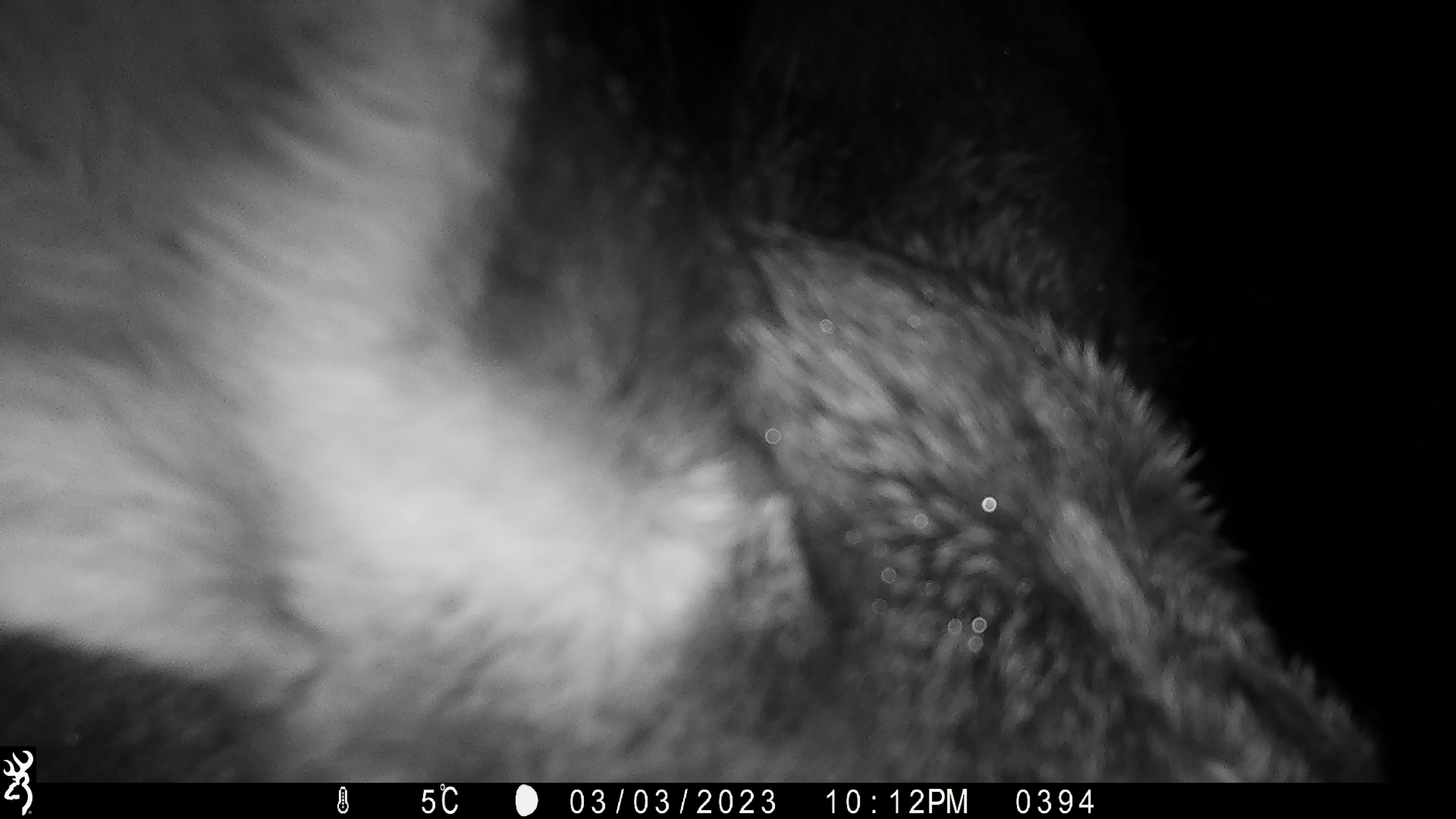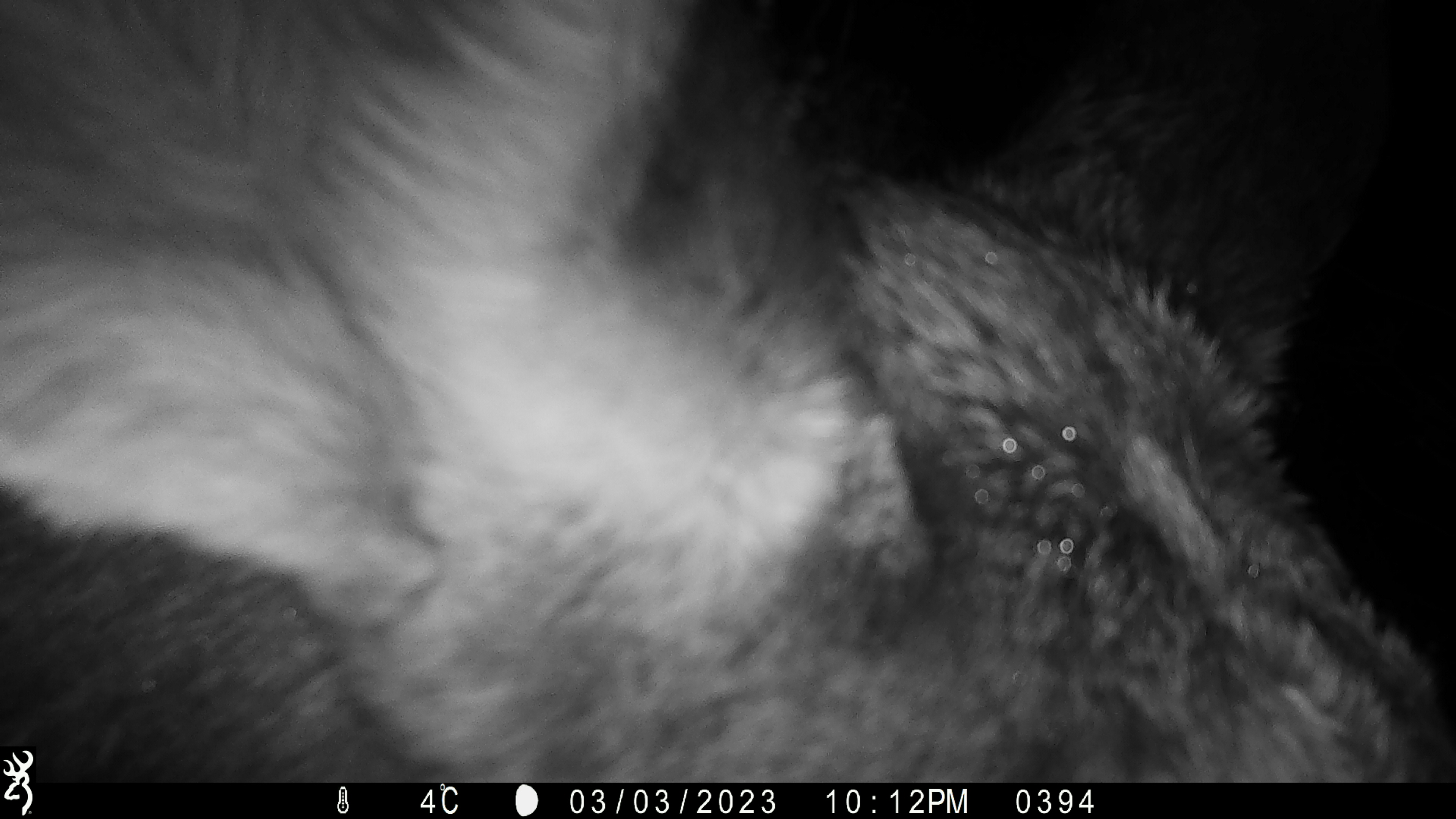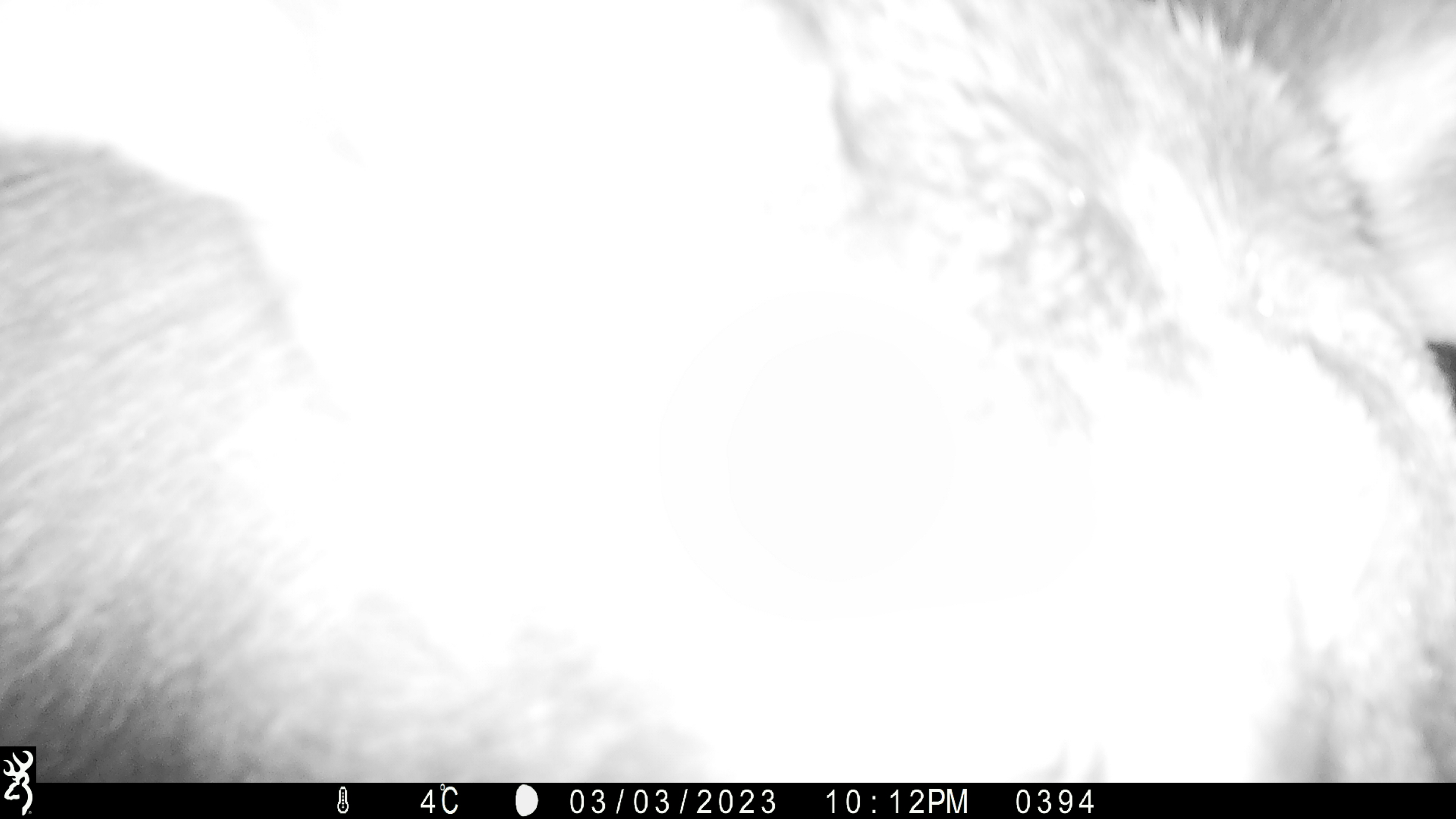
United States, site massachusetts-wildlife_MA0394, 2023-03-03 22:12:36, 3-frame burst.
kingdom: Animalia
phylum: Chordata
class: Mammalia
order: Artiodactyla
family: Cervidae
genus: Alces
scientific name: Alces alces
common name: moose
Moose (Alces alces).